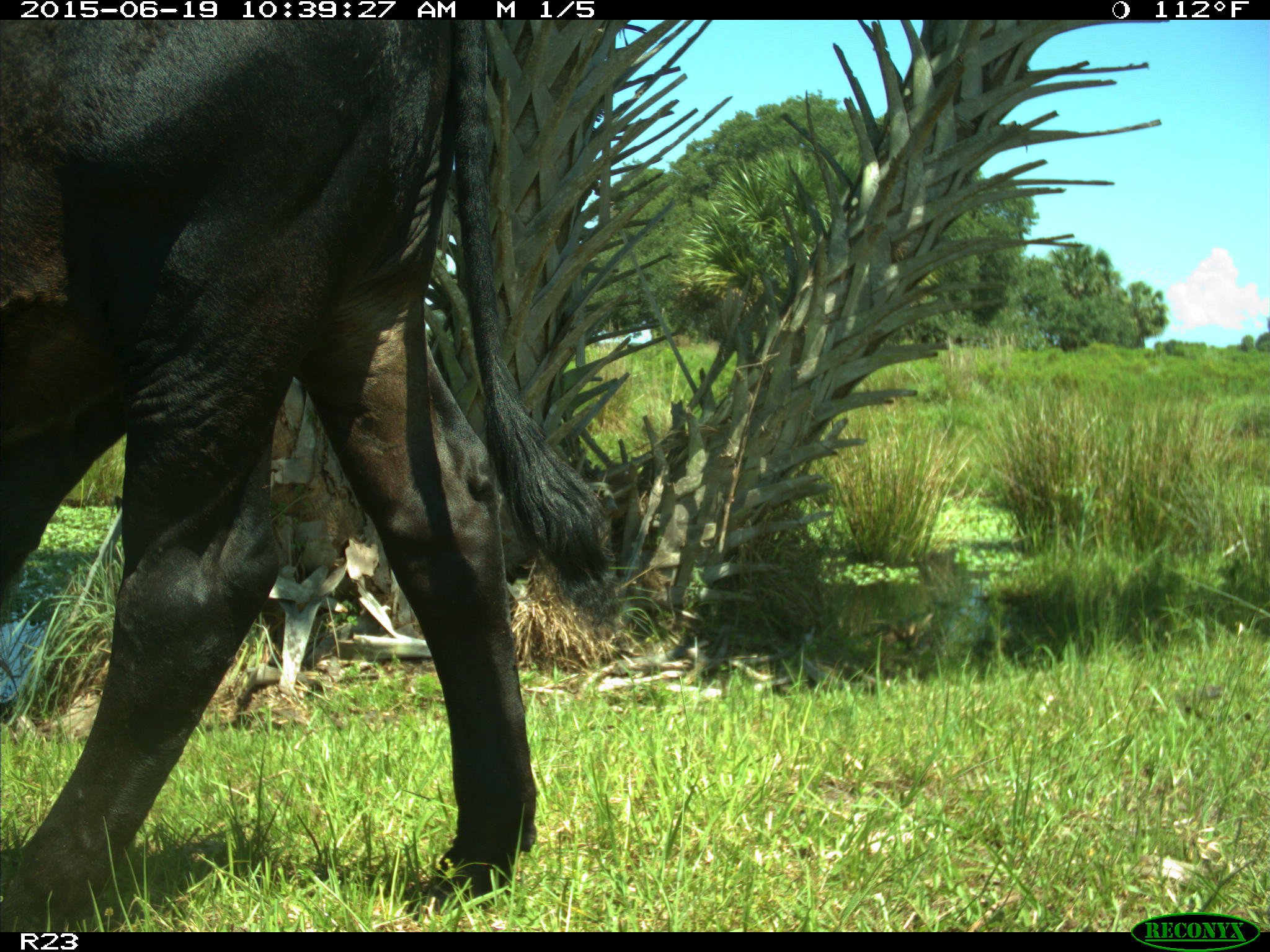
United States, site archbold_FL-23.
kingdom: Animalia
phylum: Chordata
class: Mammalia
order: Artiodactyla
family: Bovidae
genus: Bos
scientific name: Bos taurus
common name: domestic cow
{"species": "Bos taurus (domestic cow)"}